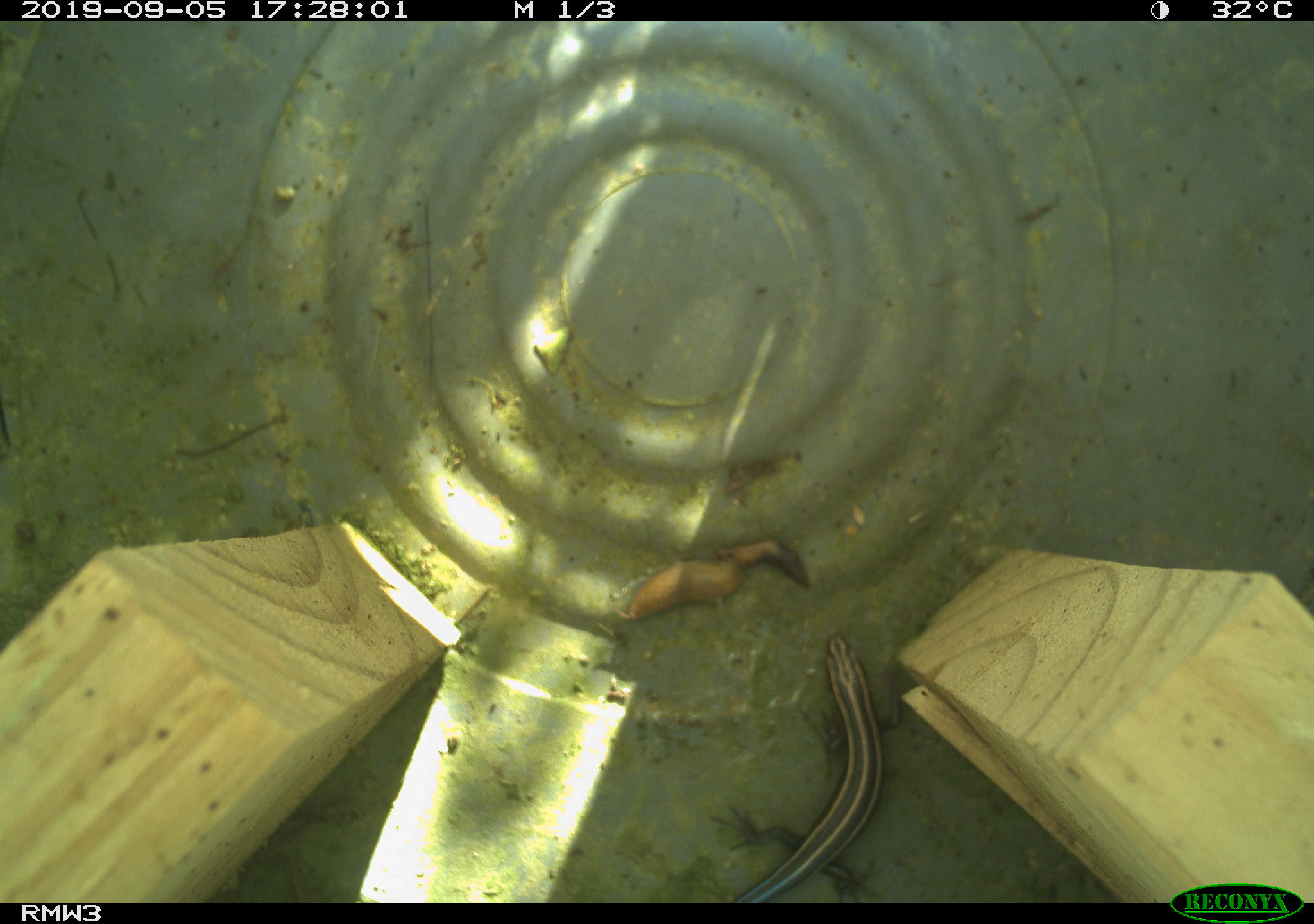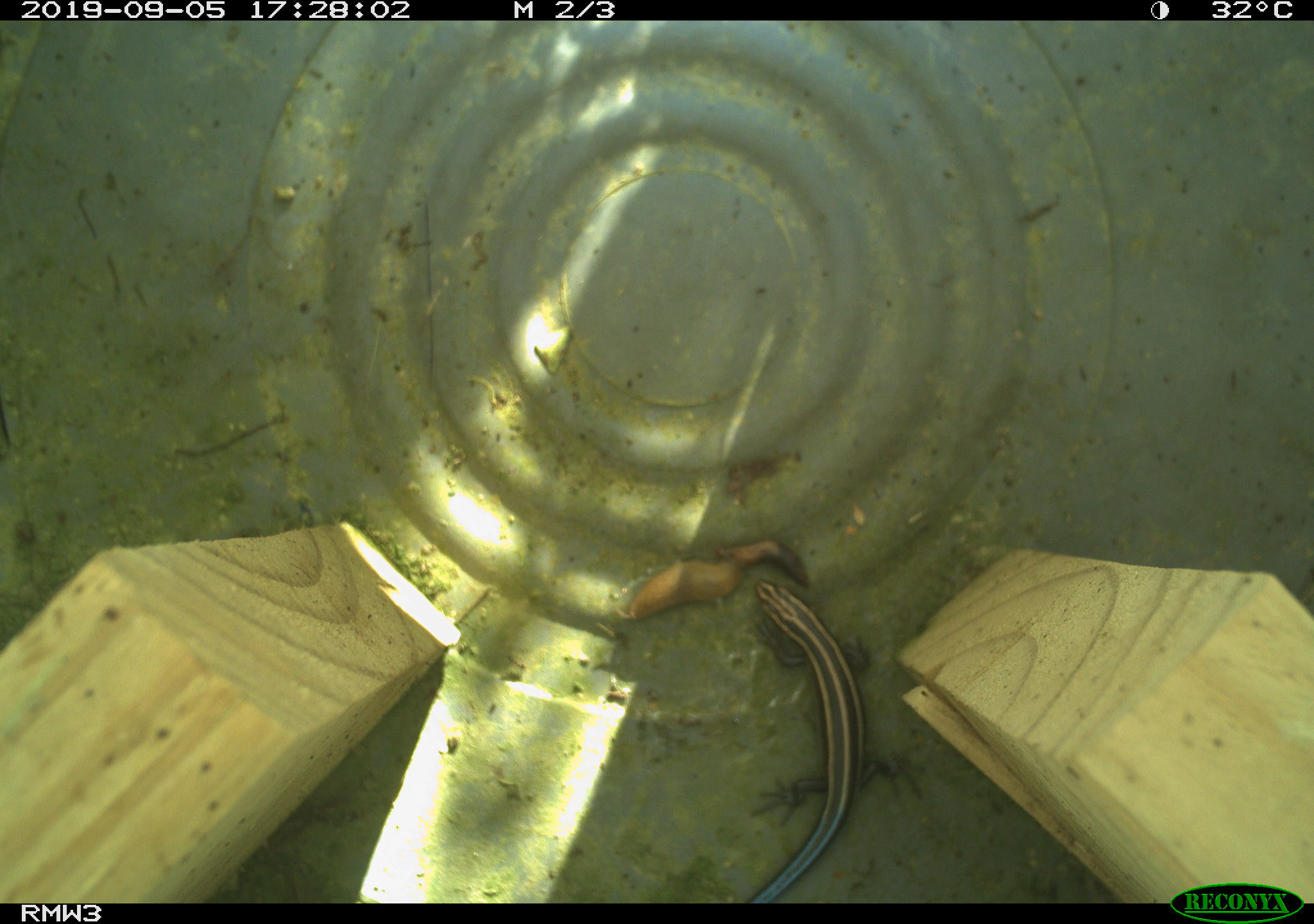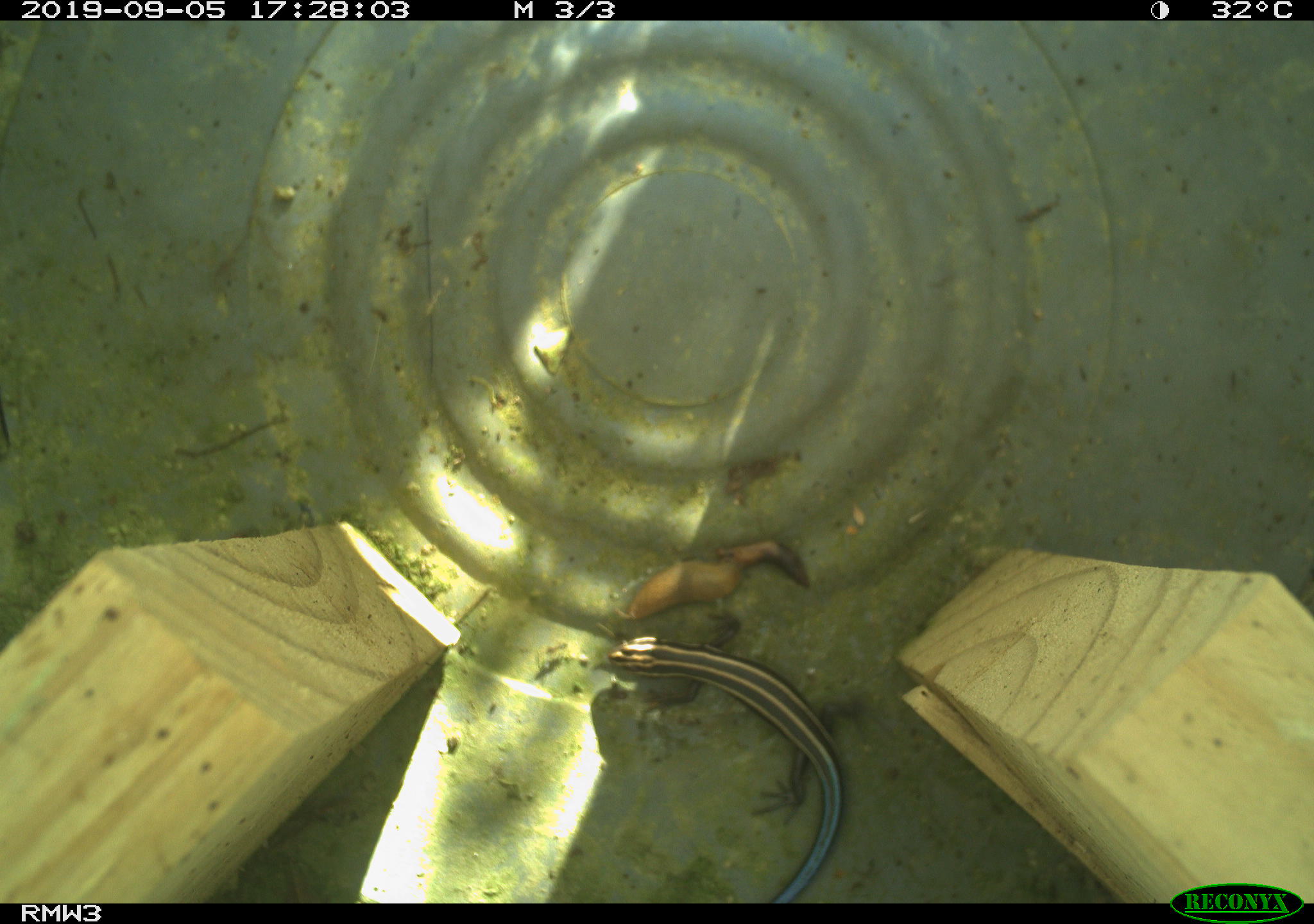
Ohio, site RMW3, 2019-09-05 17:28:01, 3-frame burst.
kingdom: Animalia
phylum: Chordata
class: Reptilia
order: Squamata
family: Scincidae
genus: Plestiodon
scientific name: Plestiodon fasciatus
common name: common five-lined skink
Common five-lined skink (Plestiodon fasciatus).